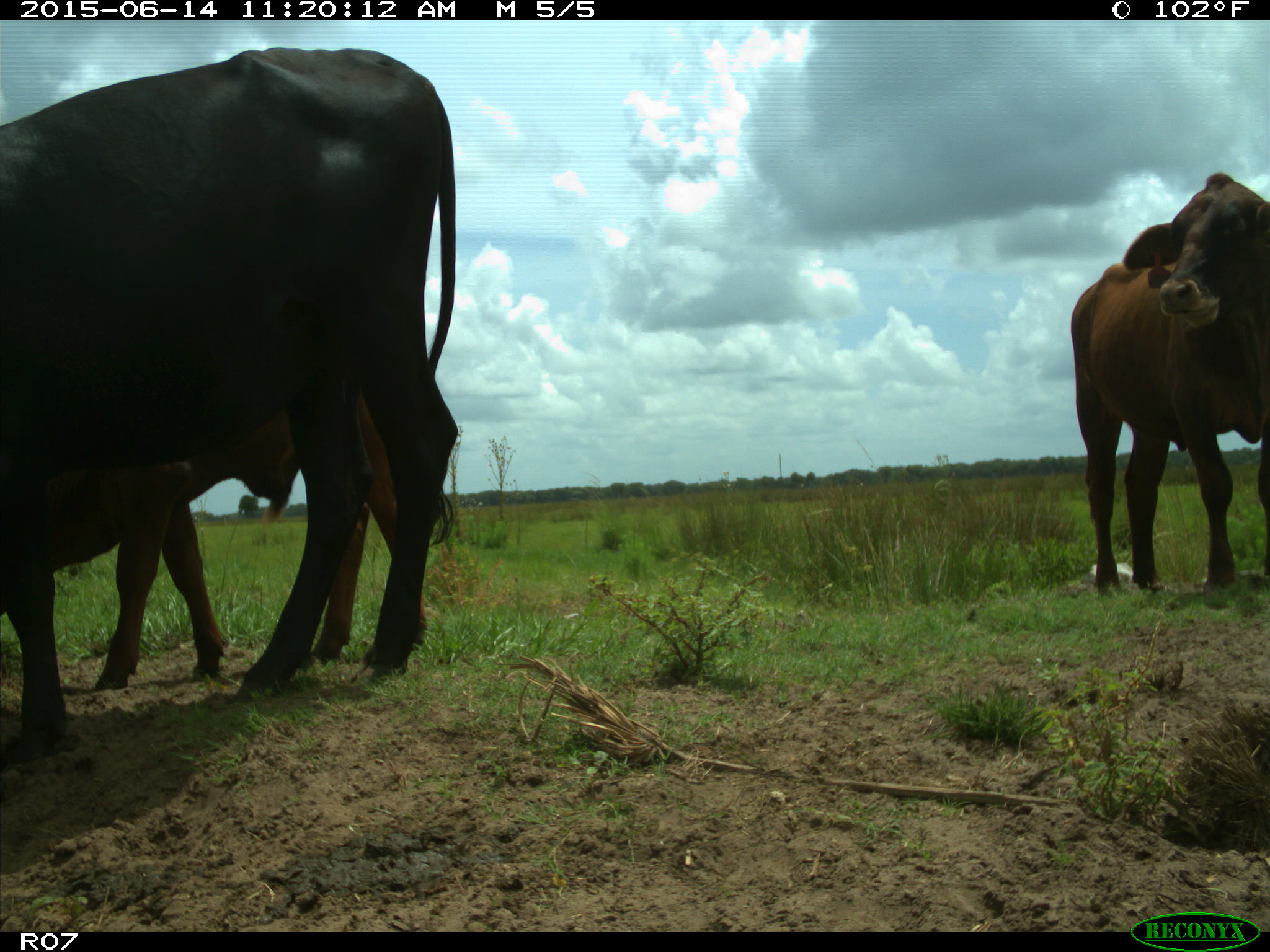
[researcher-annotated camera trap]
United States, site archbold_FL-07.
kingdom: Animalia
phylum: Chordata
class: Mammalia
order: Artiodactyla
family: Bovidae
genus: Bos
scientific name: Bos taurus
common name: domestic cow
Bos taurus (domestic cow).